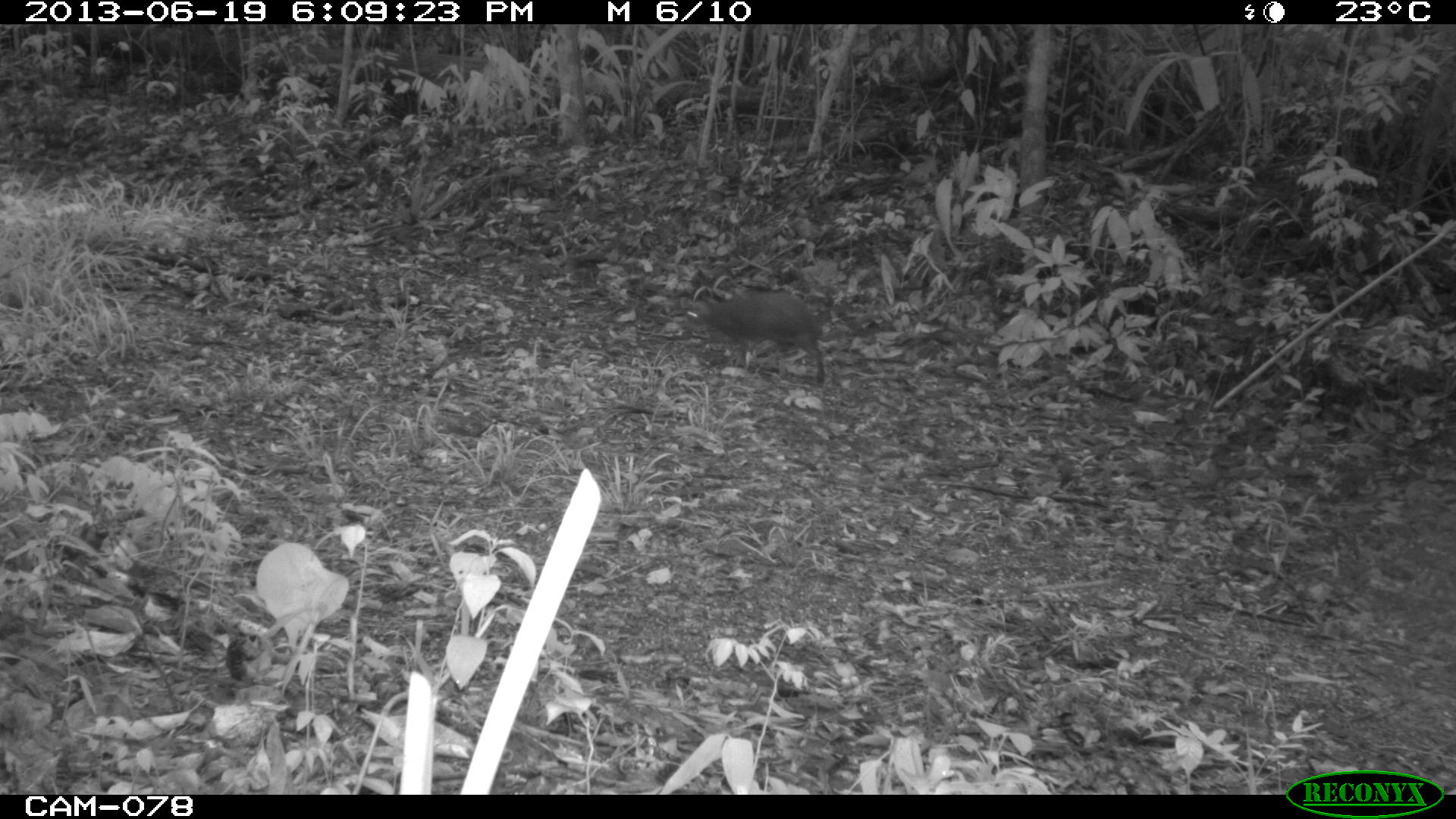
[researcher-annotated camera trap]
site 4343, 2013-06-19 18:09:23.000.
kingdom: Animalia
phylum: Chordata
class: Mammalia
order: Rodentia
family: Dasyproctidae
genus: Dasyprocta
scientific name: Dasyprocta punctata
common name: central american agouti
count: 1